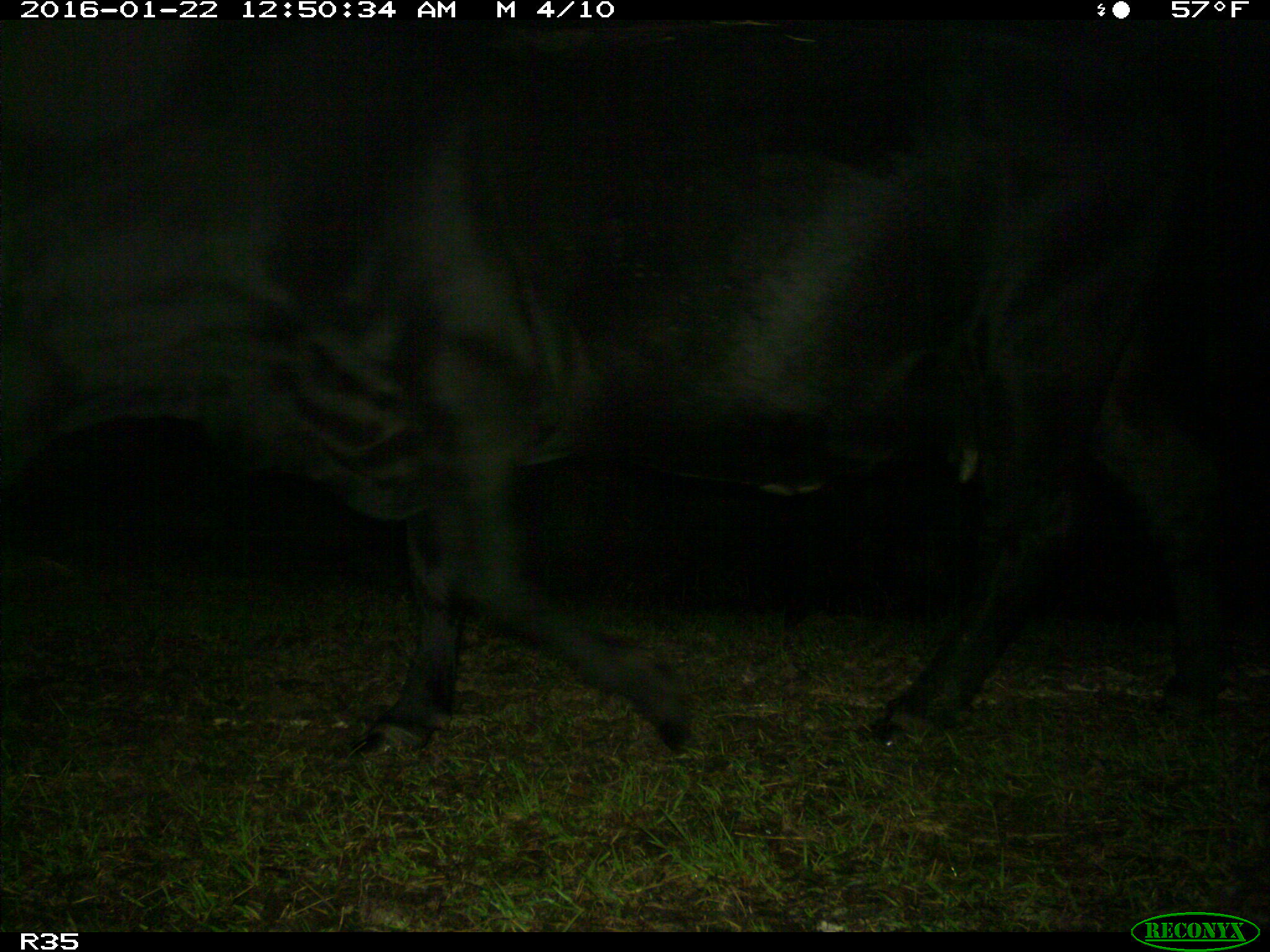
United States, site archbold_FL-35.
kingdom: Animalia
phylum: Chordata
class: Mammalia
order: Artiodactyla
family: Bovidae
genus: Bos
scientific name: Bos taurus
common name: domestic cow